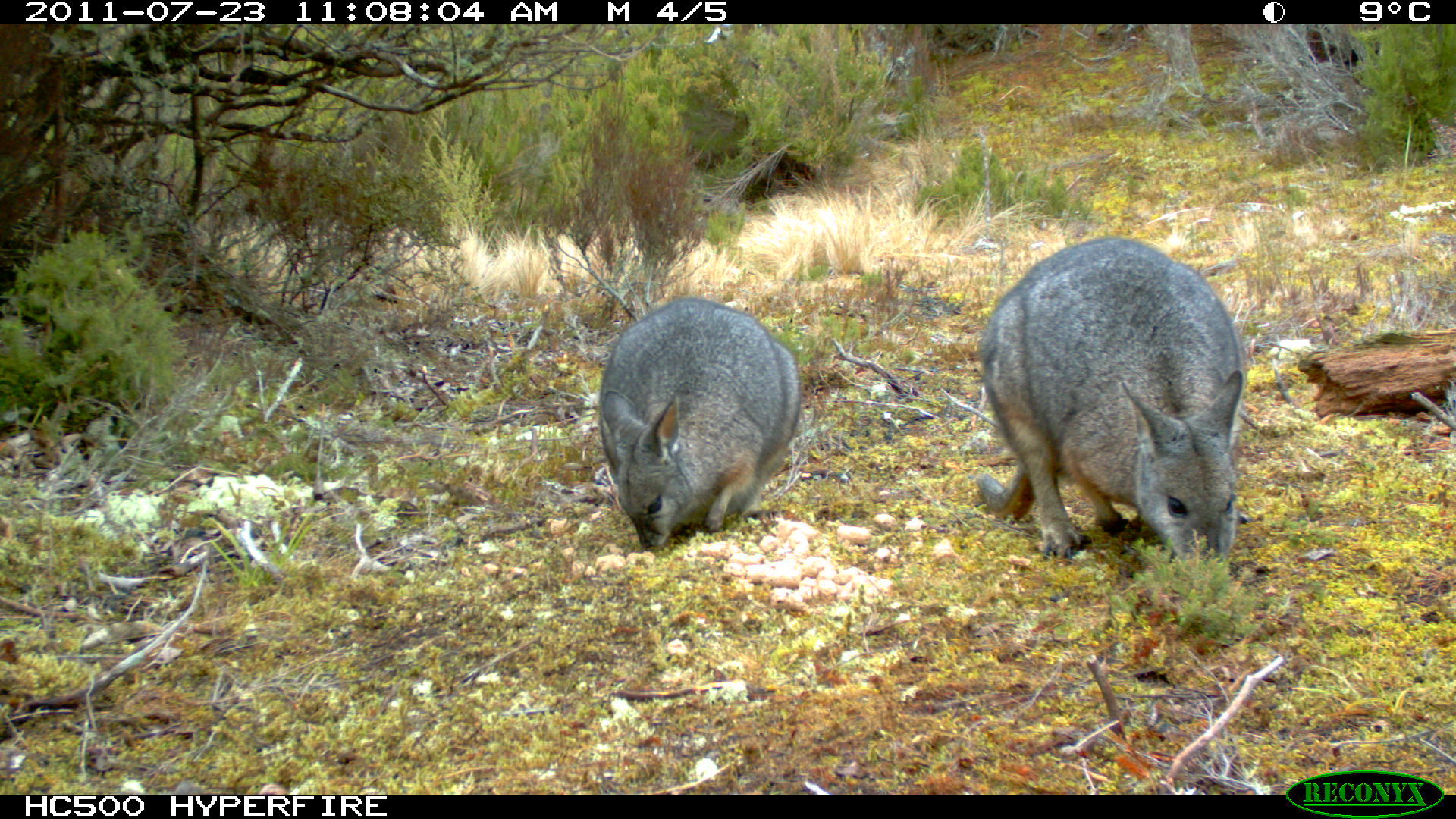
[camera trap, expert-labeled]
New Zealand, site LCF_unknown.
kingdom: Animalia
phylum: Chordata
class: Mammalia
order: Diprotodontia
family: Macropodidae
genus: Notamacropus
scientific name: Notamacropus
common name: wallaby